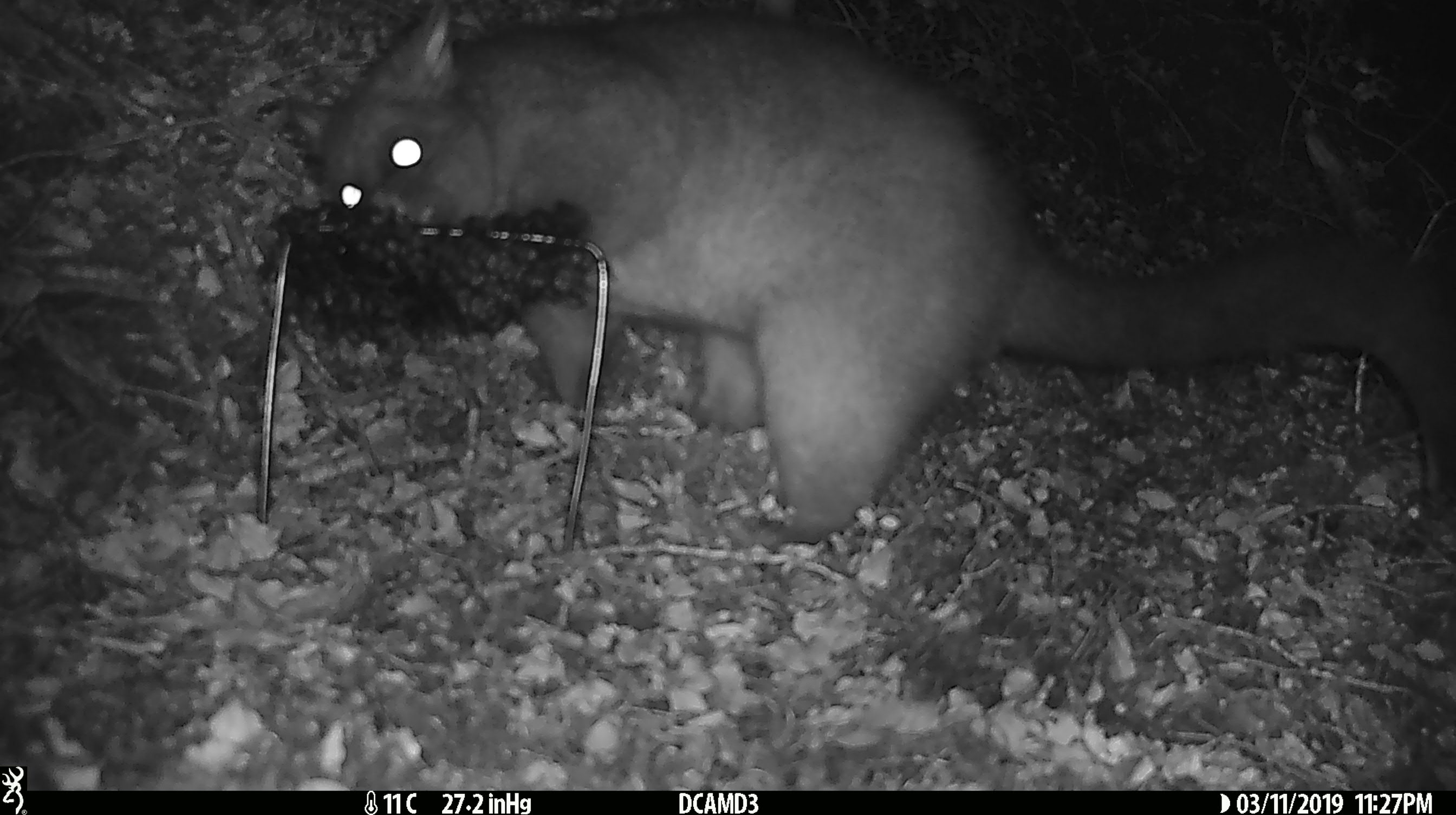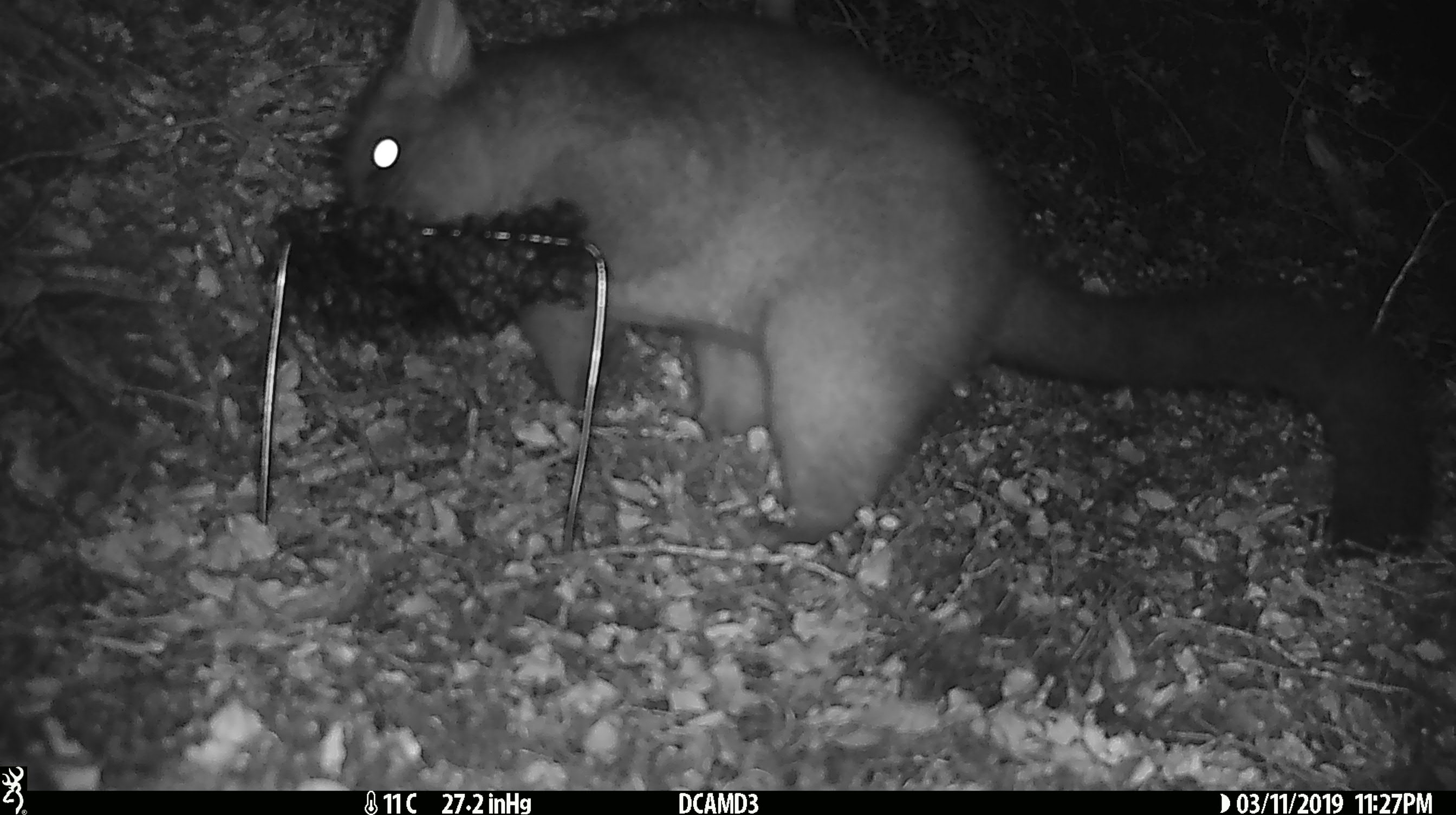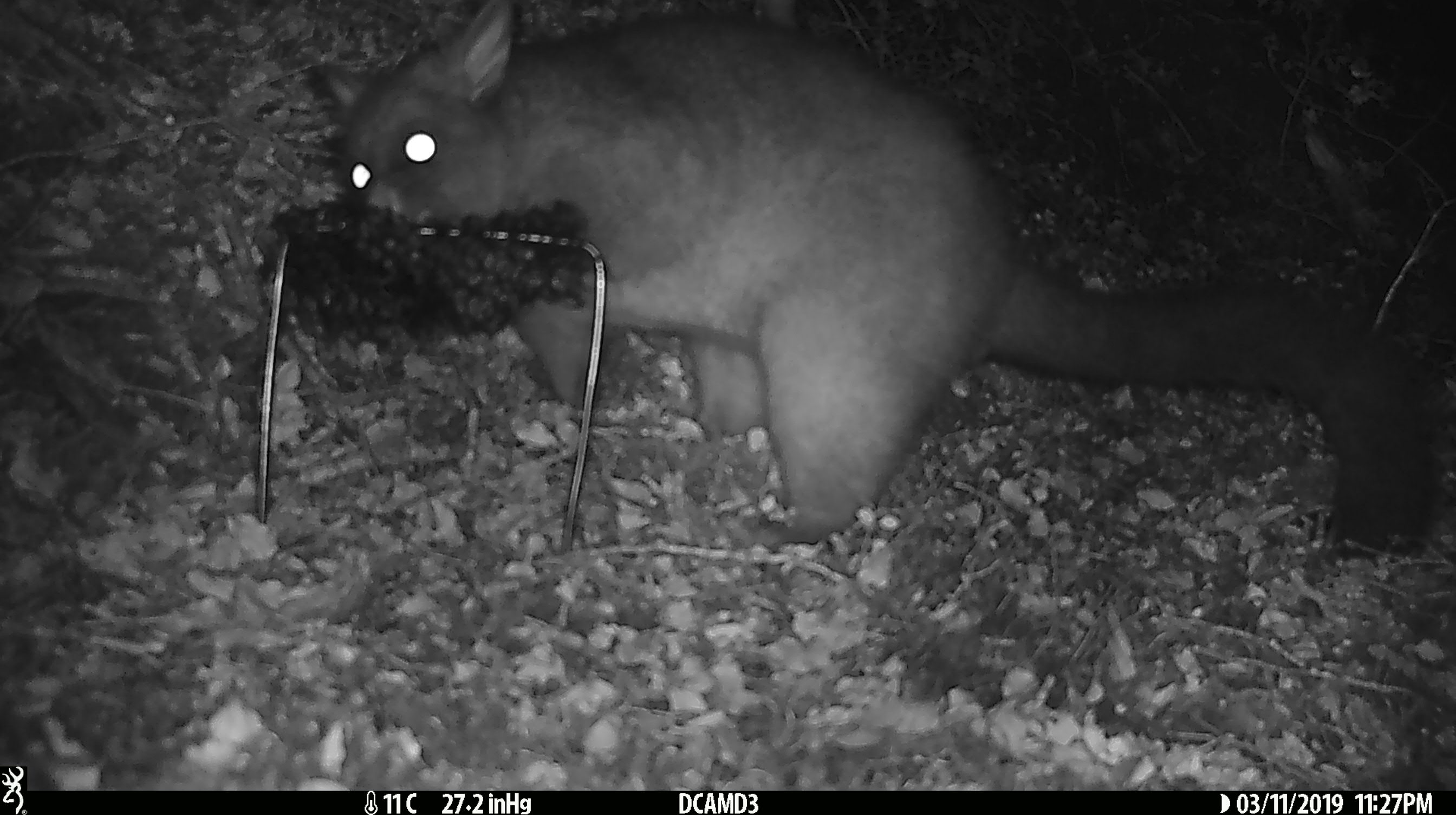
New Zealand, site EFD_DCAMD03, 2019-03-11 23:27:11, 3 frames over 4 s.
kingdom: Animalia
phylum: Chordata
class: Mammalia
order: Diprotodontia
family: Phalangeridae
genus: Trichosurus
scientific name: Trichosurus vulpecula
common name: common brushtail possum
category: possum